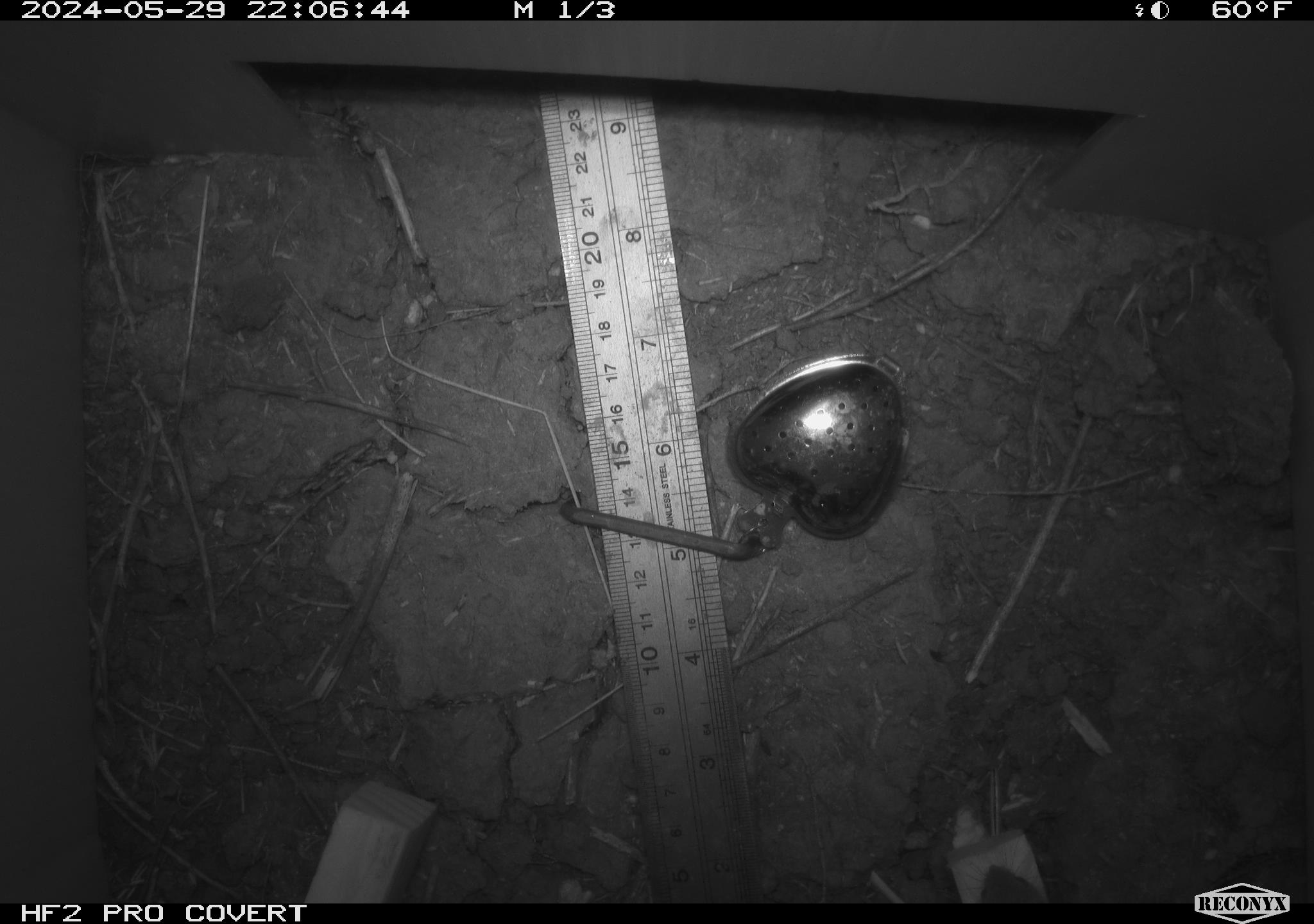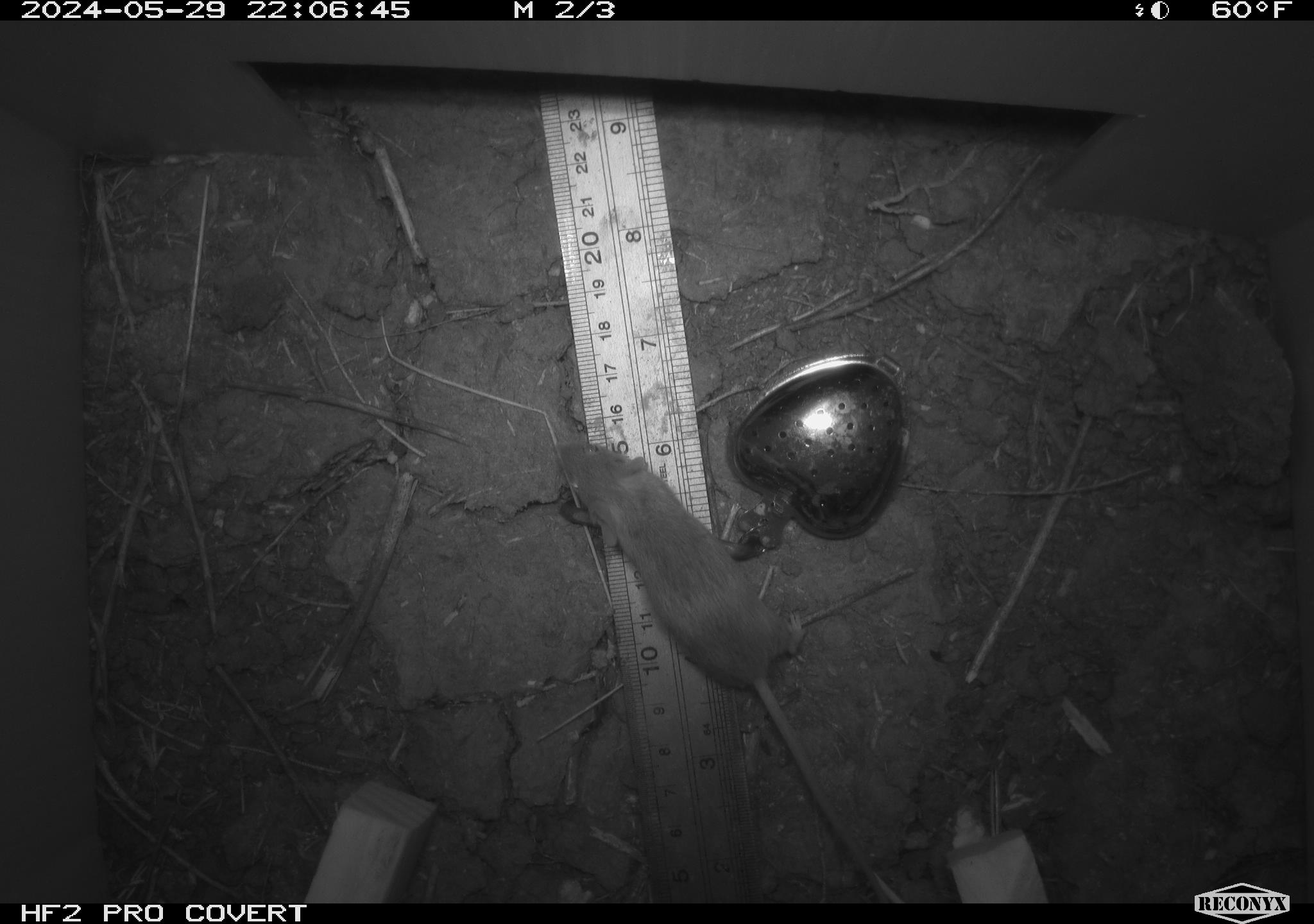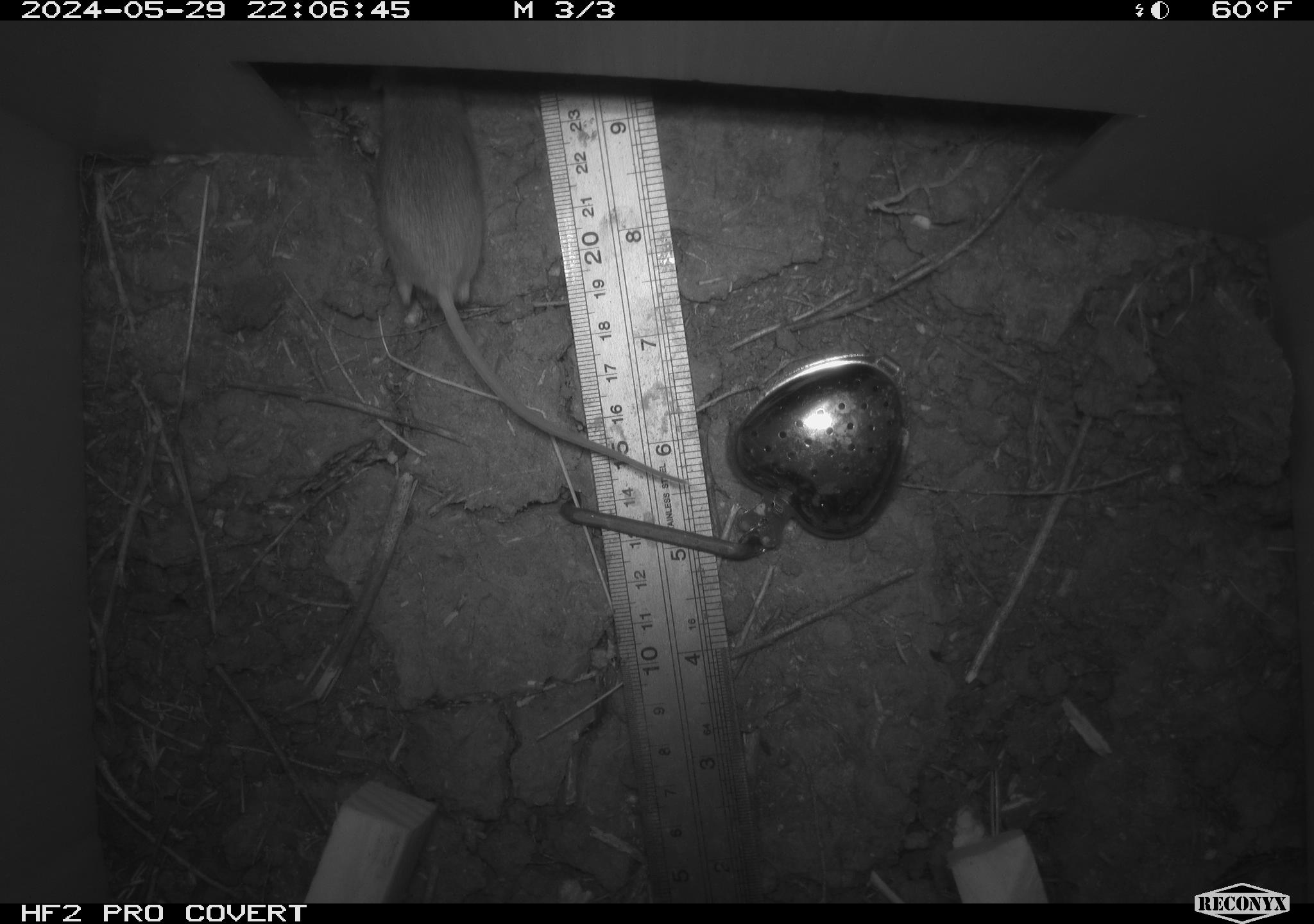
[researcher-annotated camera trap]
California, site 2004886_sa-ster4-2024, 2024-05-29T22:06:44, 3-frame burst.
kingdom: Animalia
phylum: Chordata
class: Mammalia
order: Rodentia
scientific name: Rodentia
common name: mouse species